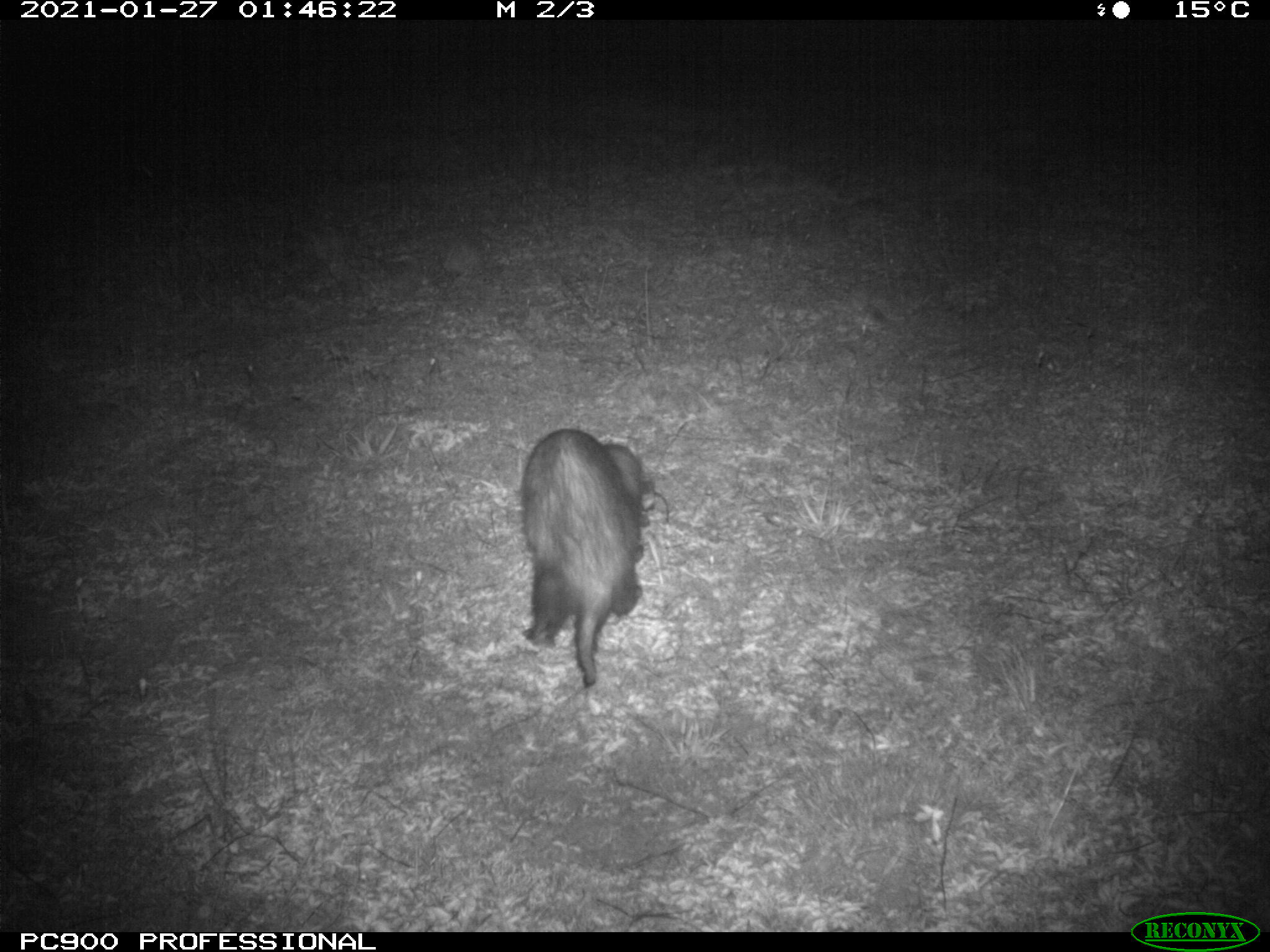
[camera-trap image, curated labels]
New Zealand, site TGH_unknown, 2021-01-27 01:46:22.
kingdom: Animalia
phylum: Chordata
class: Mammalia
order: Carnivora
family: Mustelidae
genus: Mustela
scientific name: Mustela furo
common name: ferret